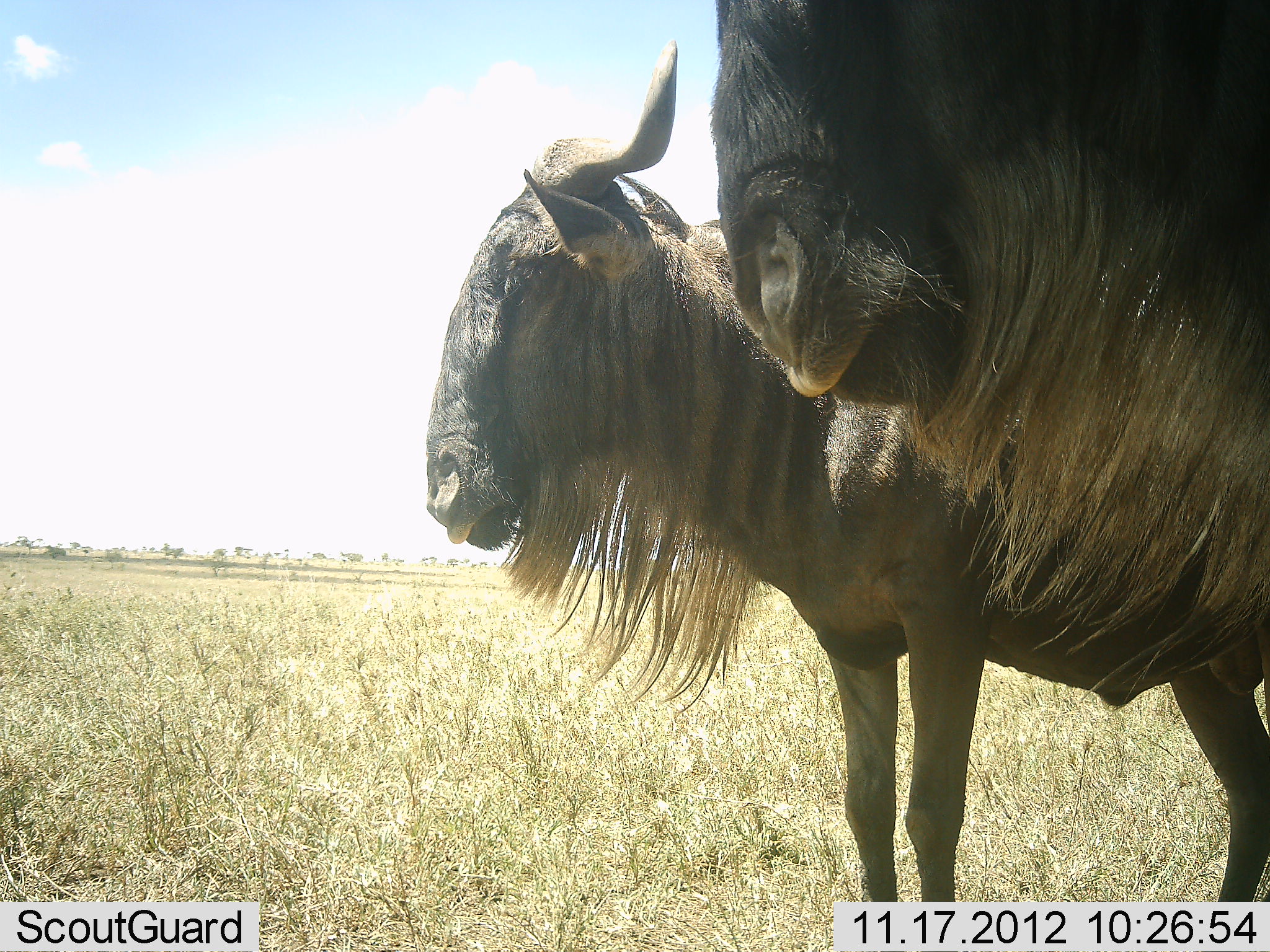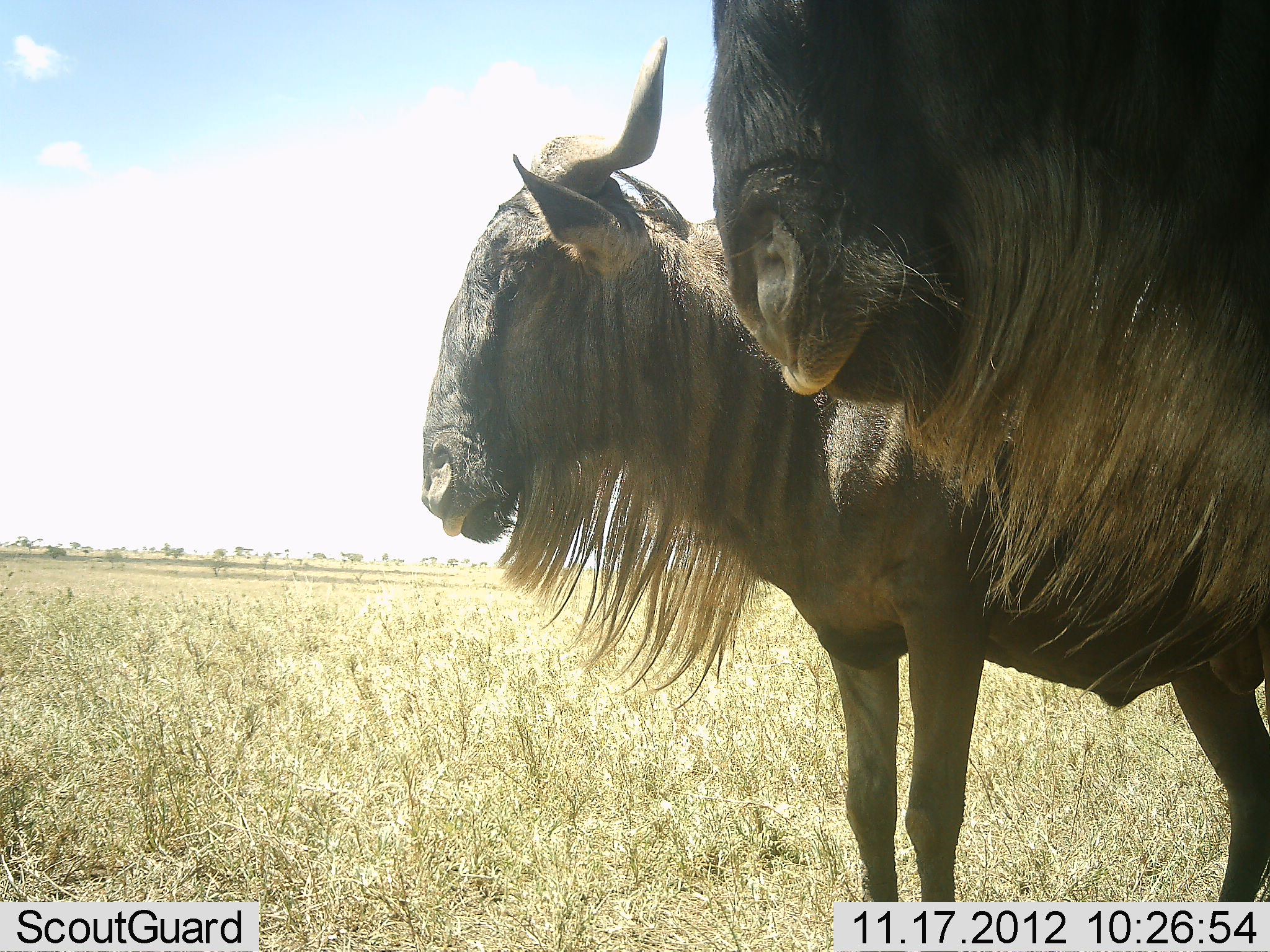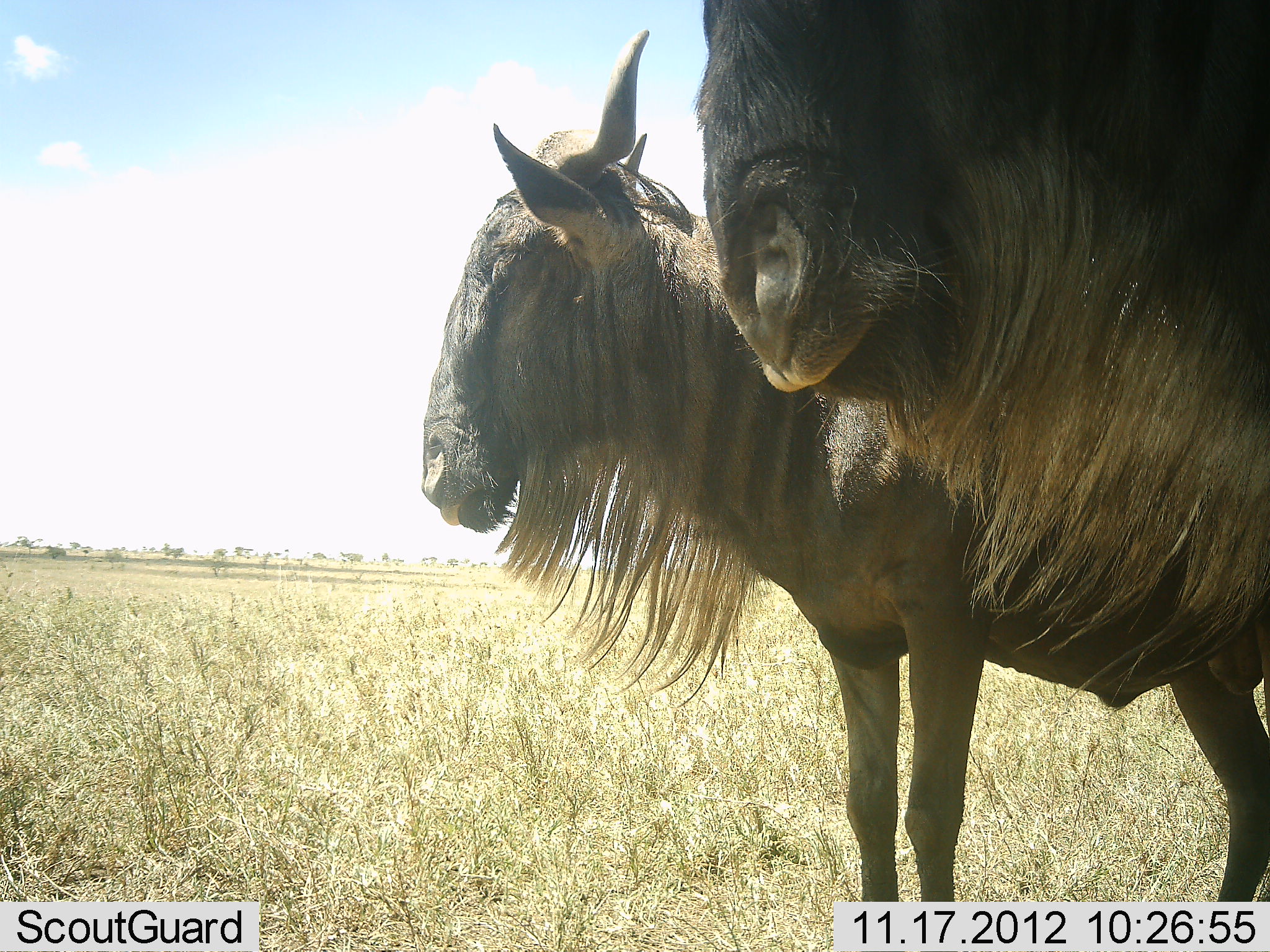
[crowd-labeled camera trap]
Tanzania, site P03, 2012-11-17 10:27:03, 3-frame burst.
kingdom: Animalia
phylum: Chordata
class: Mammalia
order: Artiodactyla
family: Bovidae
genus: Connochaetes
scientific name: Connochaetes taurinus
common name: blue wildebeest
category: wildebeest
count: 2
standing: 100%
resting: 0%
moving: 0%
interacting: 0%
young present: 0%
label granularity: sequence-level